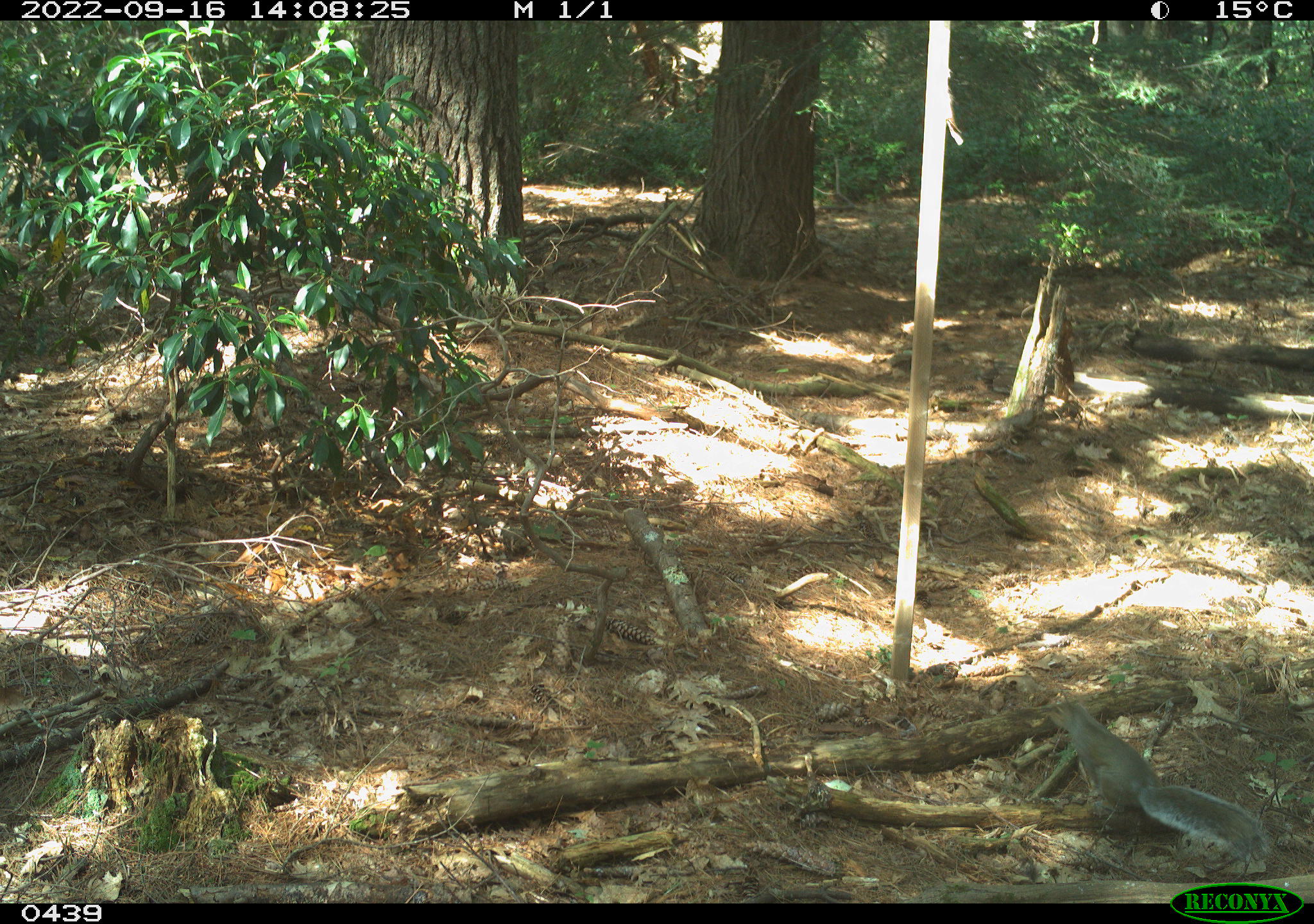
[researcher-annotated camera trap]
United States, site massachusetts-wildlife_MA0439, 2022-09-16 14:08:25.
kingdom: Animalia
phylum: Chordata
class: Mammalia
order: Rodentia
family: Sciuridae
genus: Sciurus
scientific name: Sciurus carolinensis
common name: gray squirrel